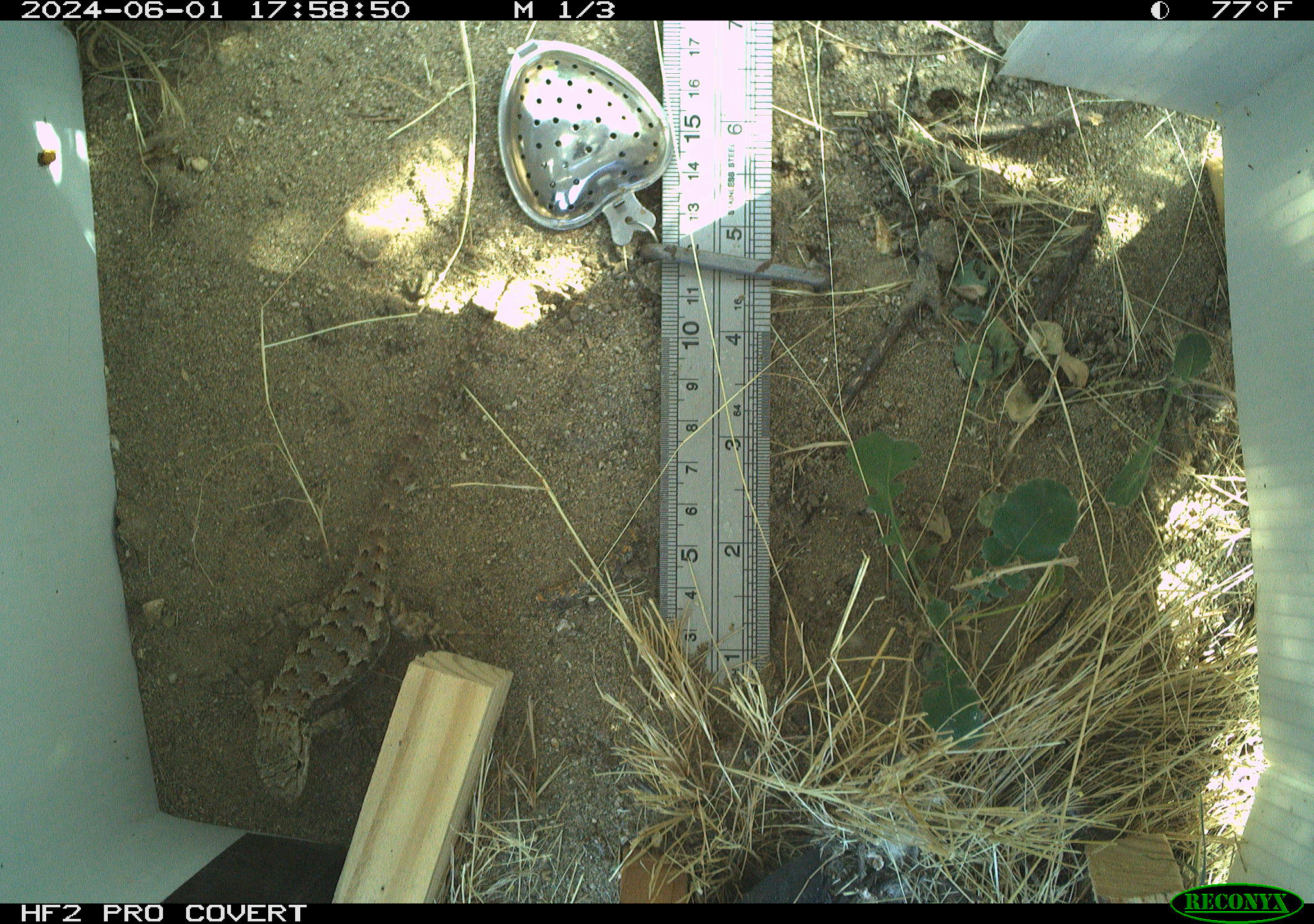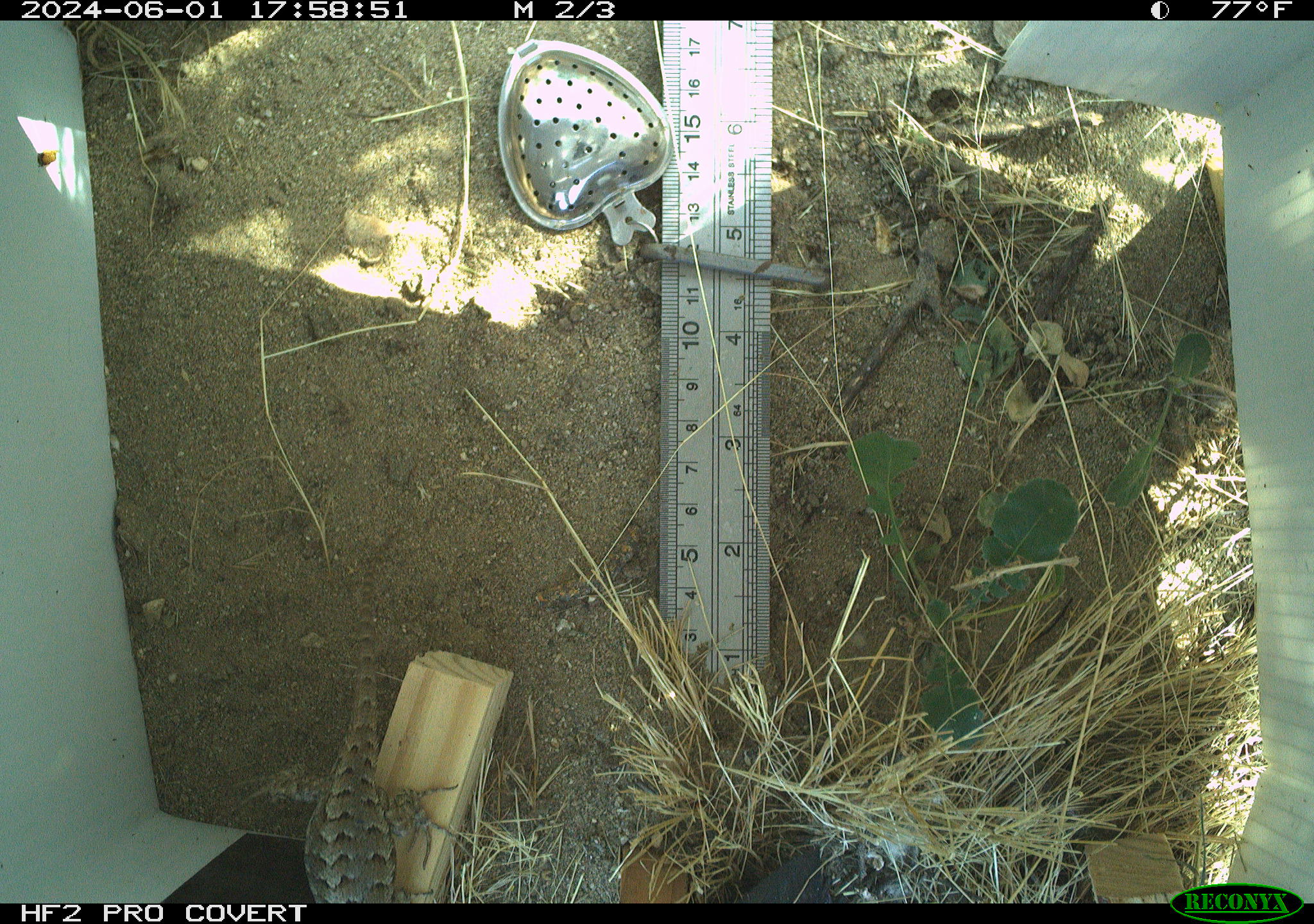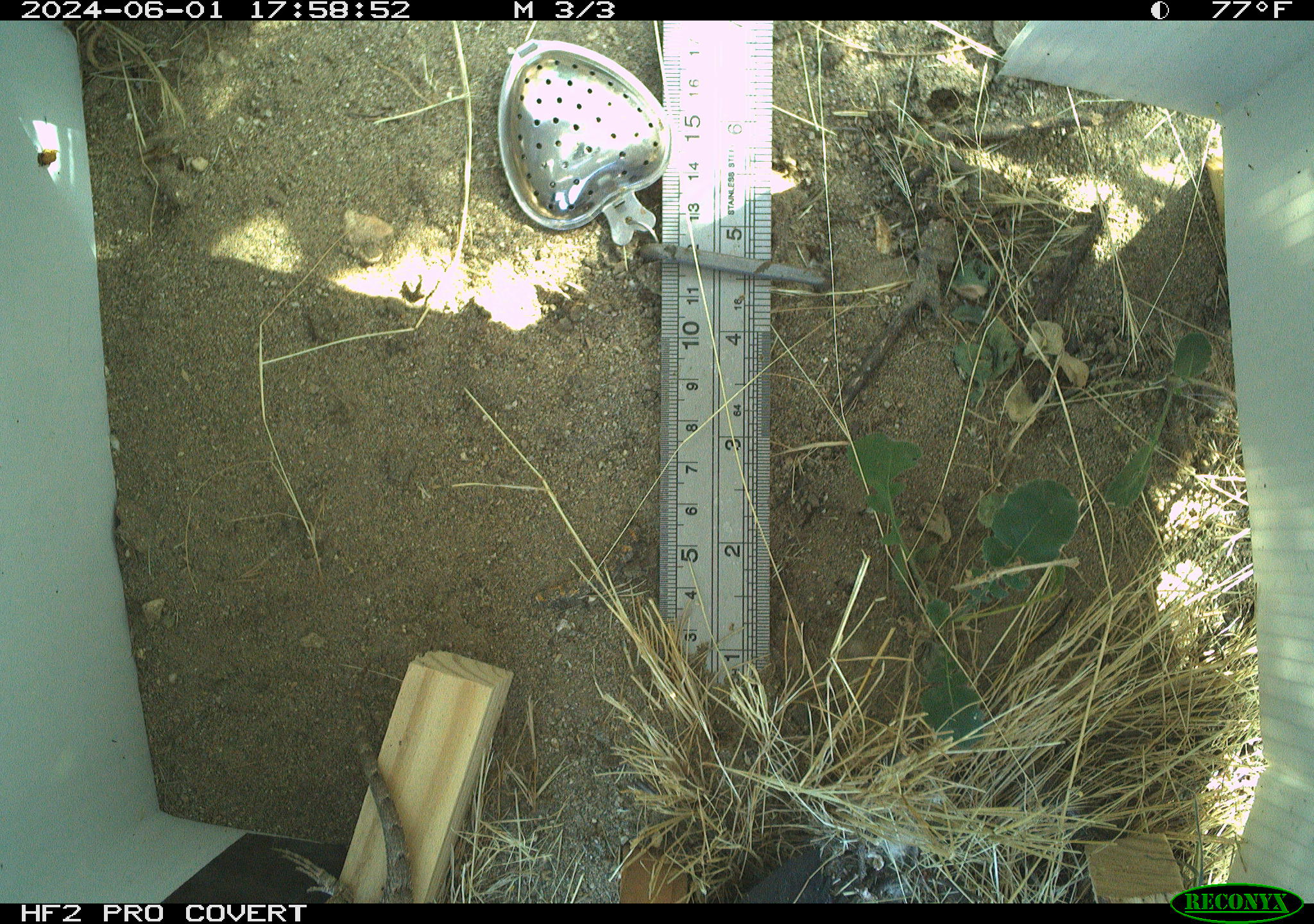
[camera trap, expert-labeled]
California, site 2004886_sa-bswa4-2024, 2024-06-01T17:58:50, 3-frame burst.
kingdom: Animalia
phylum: Chordata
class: Reptilia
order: Squamata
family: Phrynosomatidae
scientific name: Phrynosomatidae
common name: north american spiny lizards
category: sceloporus/uta species